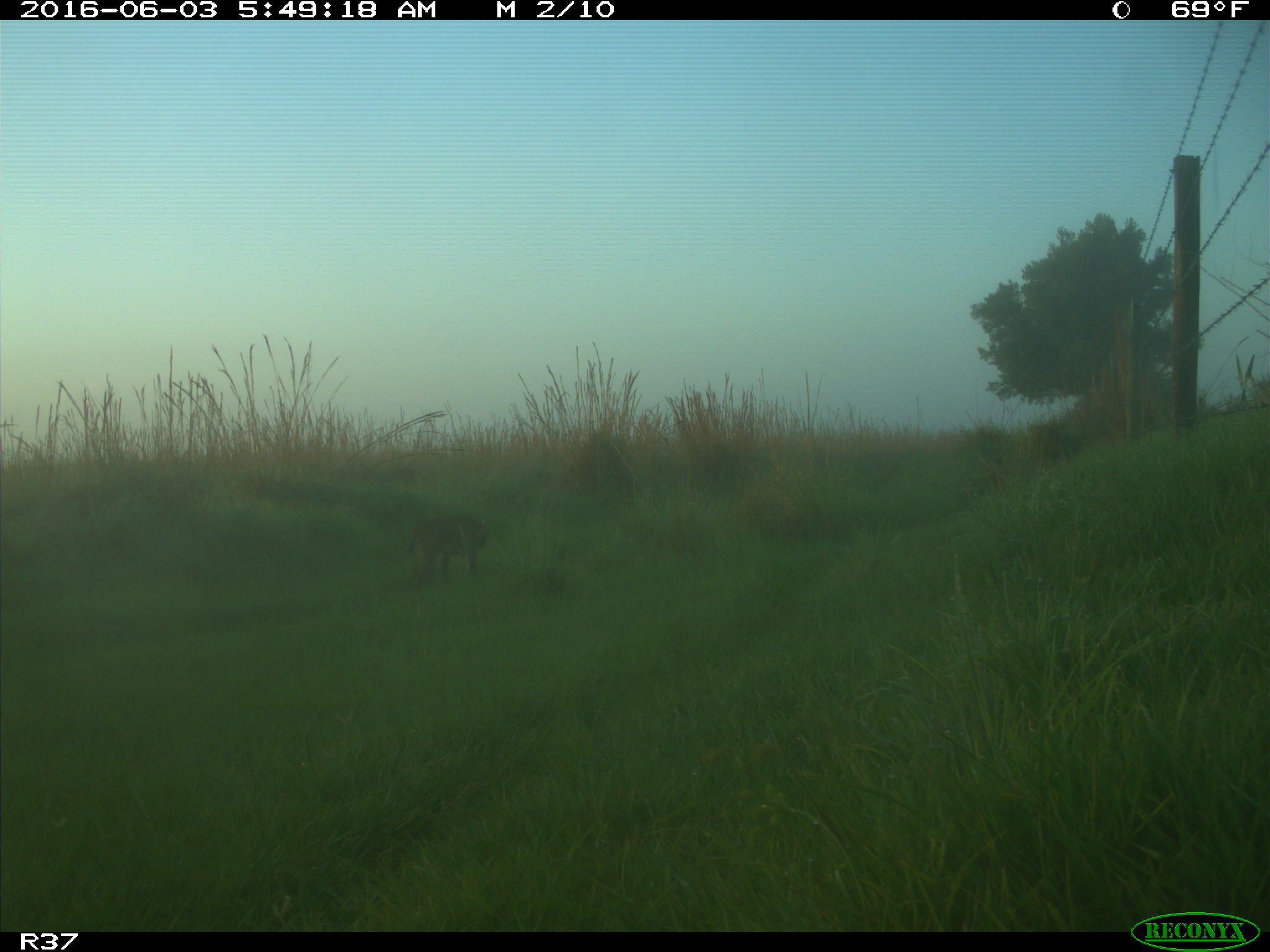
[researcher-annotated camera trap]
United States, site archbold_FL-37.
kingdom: Animalia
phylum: Chordata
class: Mammalia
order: Carnivora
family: Felidae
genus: Lynx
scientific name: Lynx rufus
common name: bobcat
Lynx rufus (bobcat).